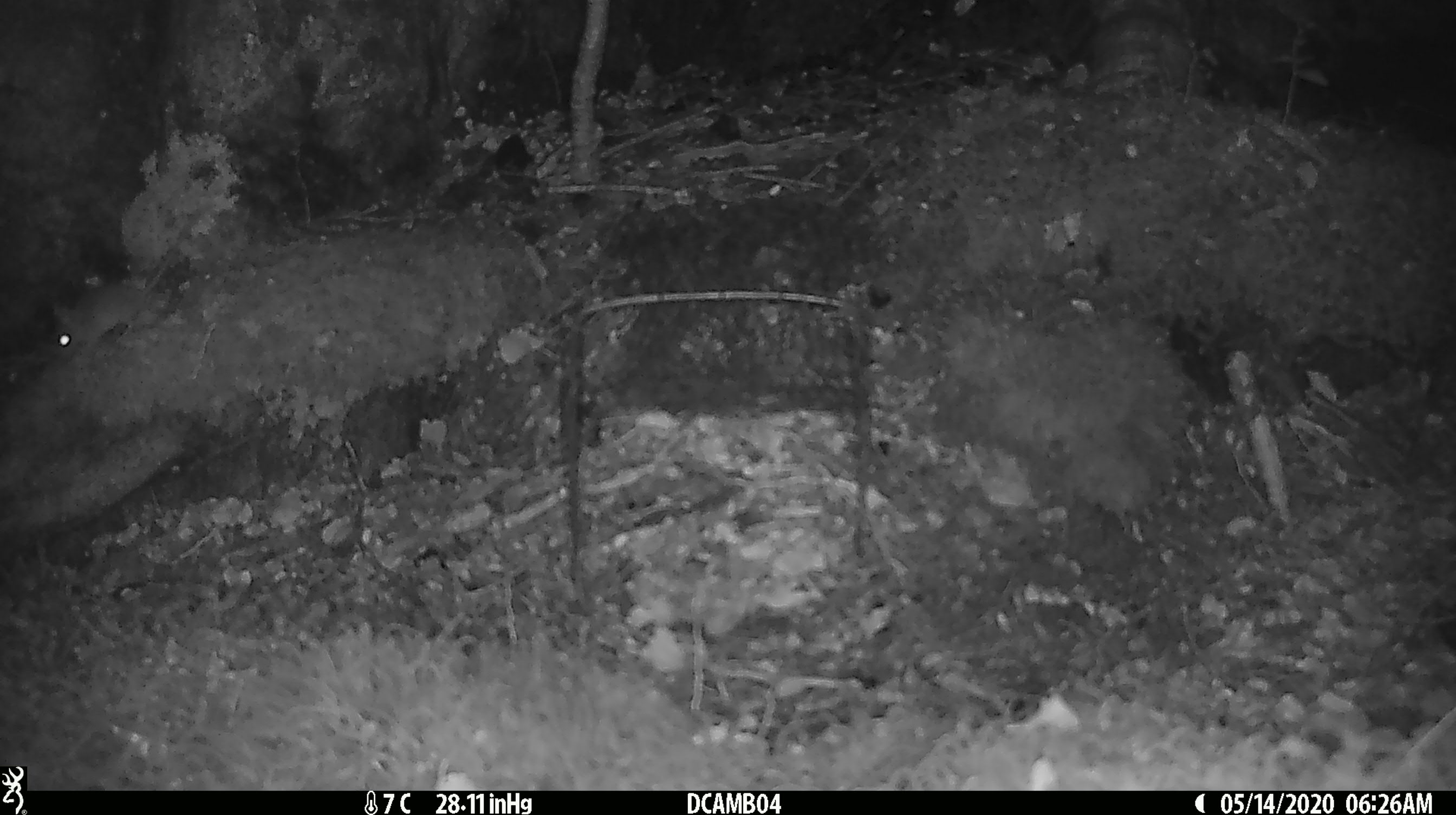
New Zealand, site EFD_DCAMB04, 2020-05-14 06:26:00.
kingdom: Animalia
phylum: Chordata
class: Mammalia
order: Rodentia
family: Muridae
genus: Mus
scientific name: Mus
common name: mouse